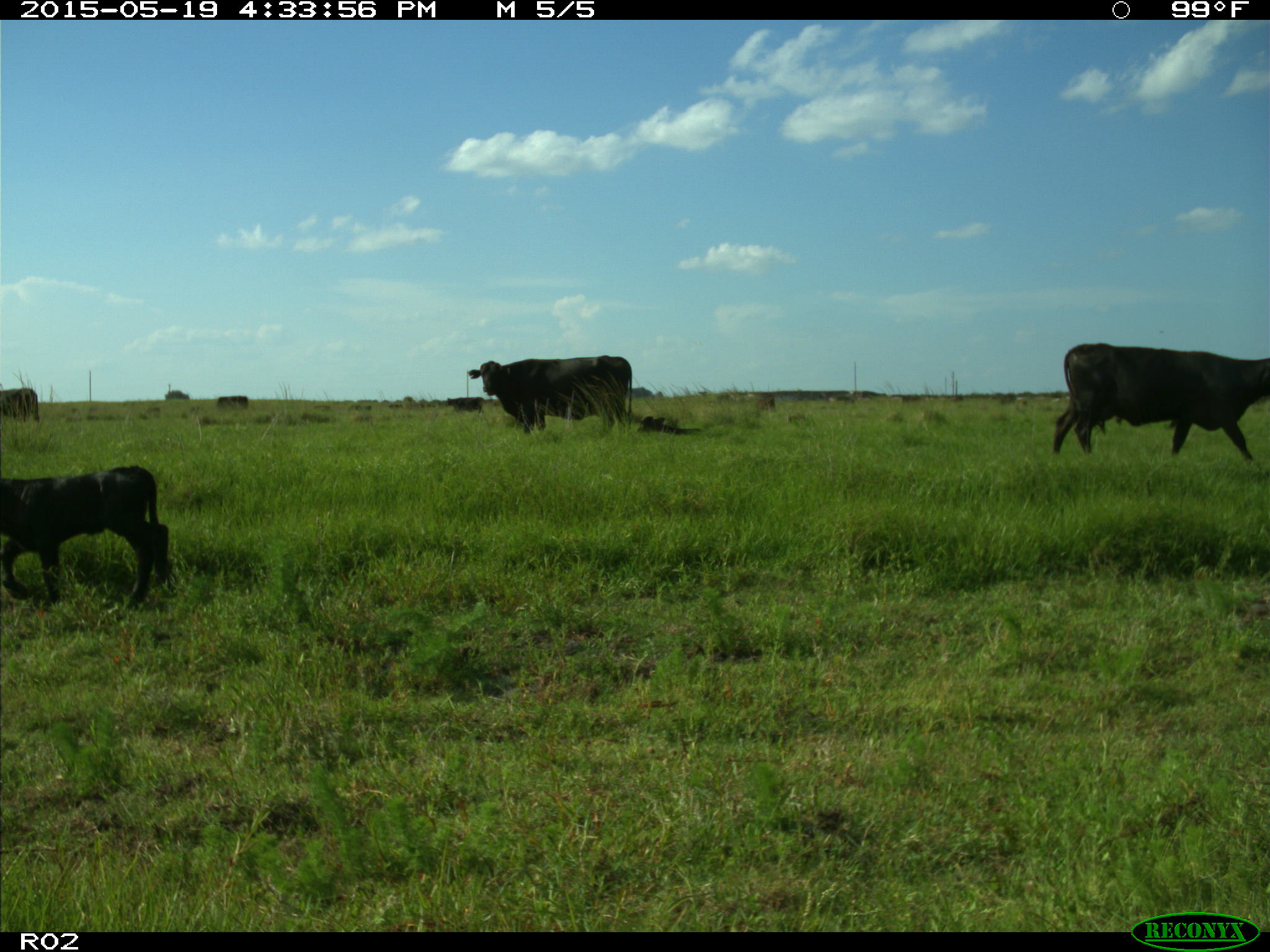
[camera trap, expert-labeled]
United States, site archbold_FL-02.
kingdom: Animalia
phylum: Chordata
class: Mammalia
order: Artiodactyla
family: Bovidae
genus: Bos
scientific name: Bos taurus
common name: domestic cow